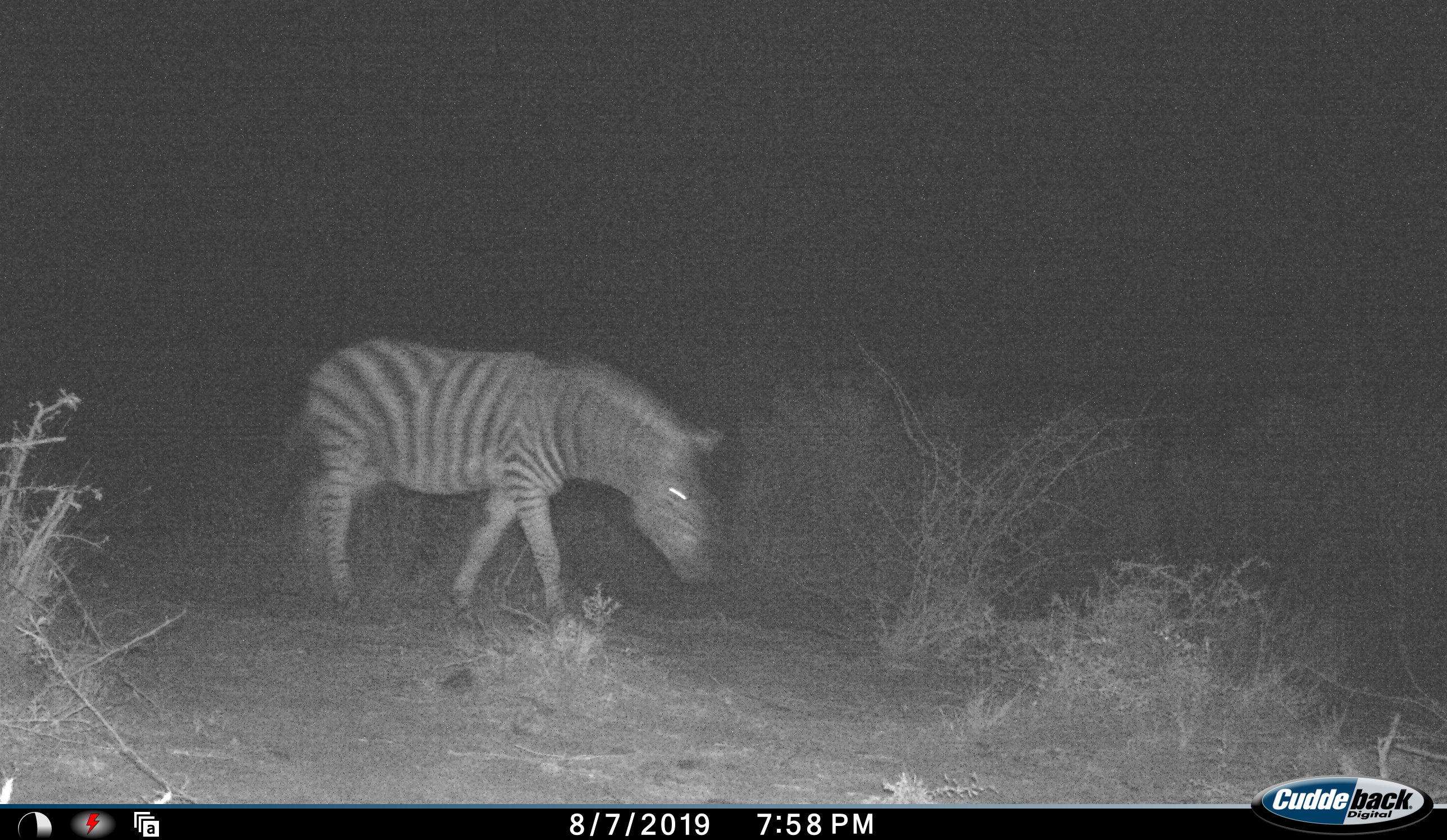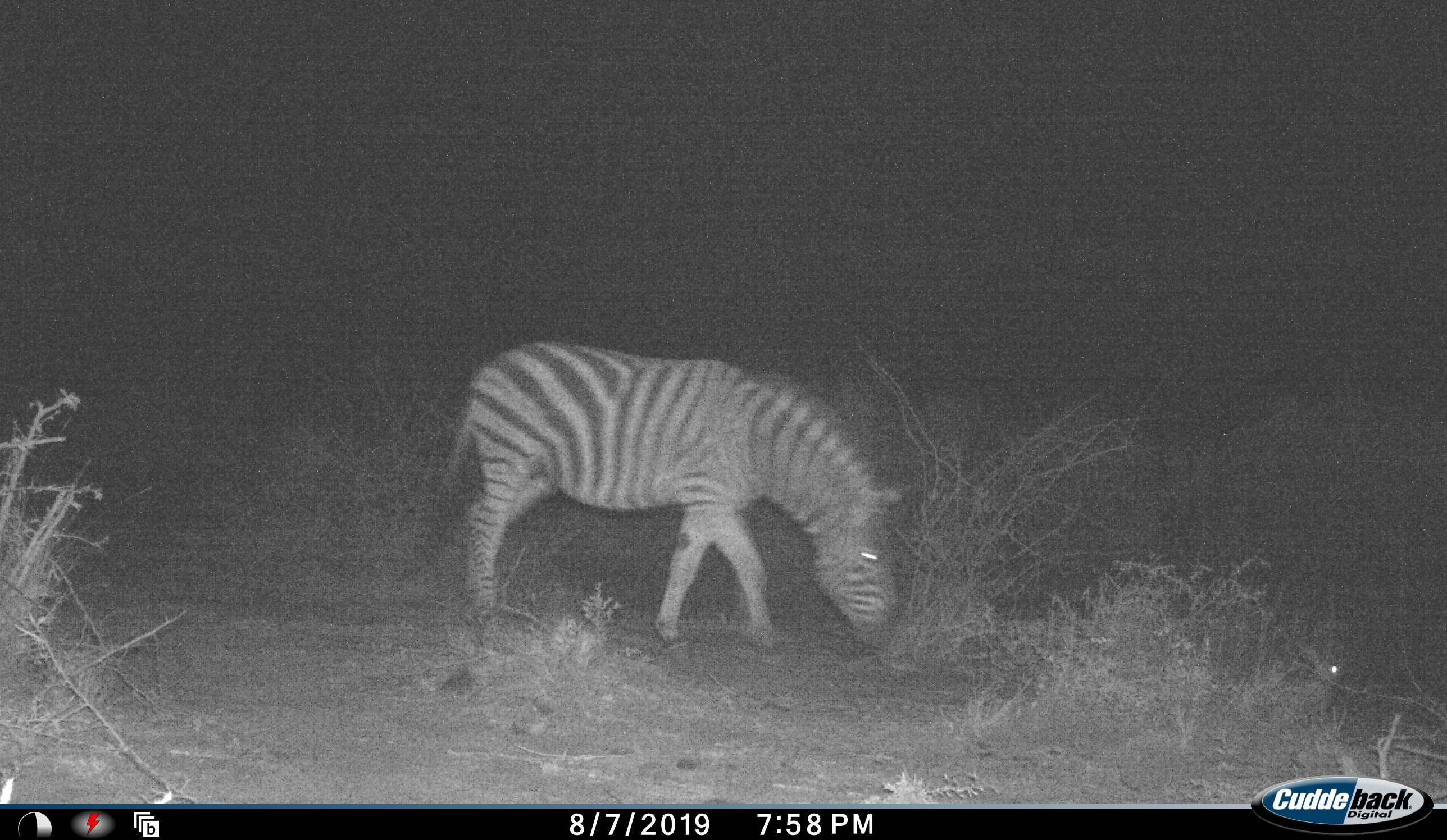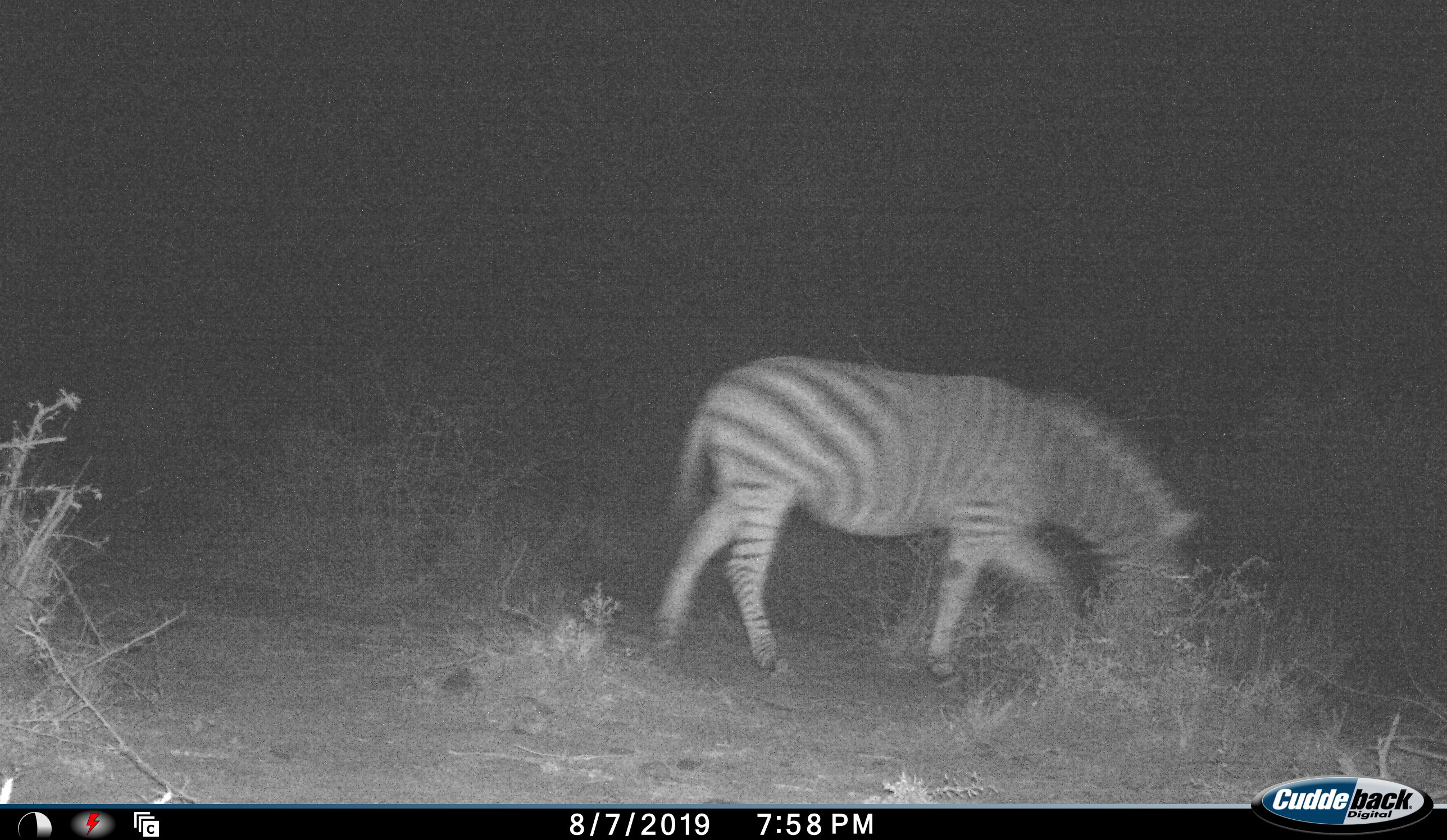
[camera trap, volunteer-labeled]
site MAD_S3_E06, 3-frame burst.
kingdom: Animalia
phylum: Chordata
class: Mammalia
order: Perissodactyla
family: Equidae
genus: Equus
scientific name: Equus quagga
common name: plains zebra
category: zebraplains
Zebraplains (plains zebra) (Equus quagga), count 1. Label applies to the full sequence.